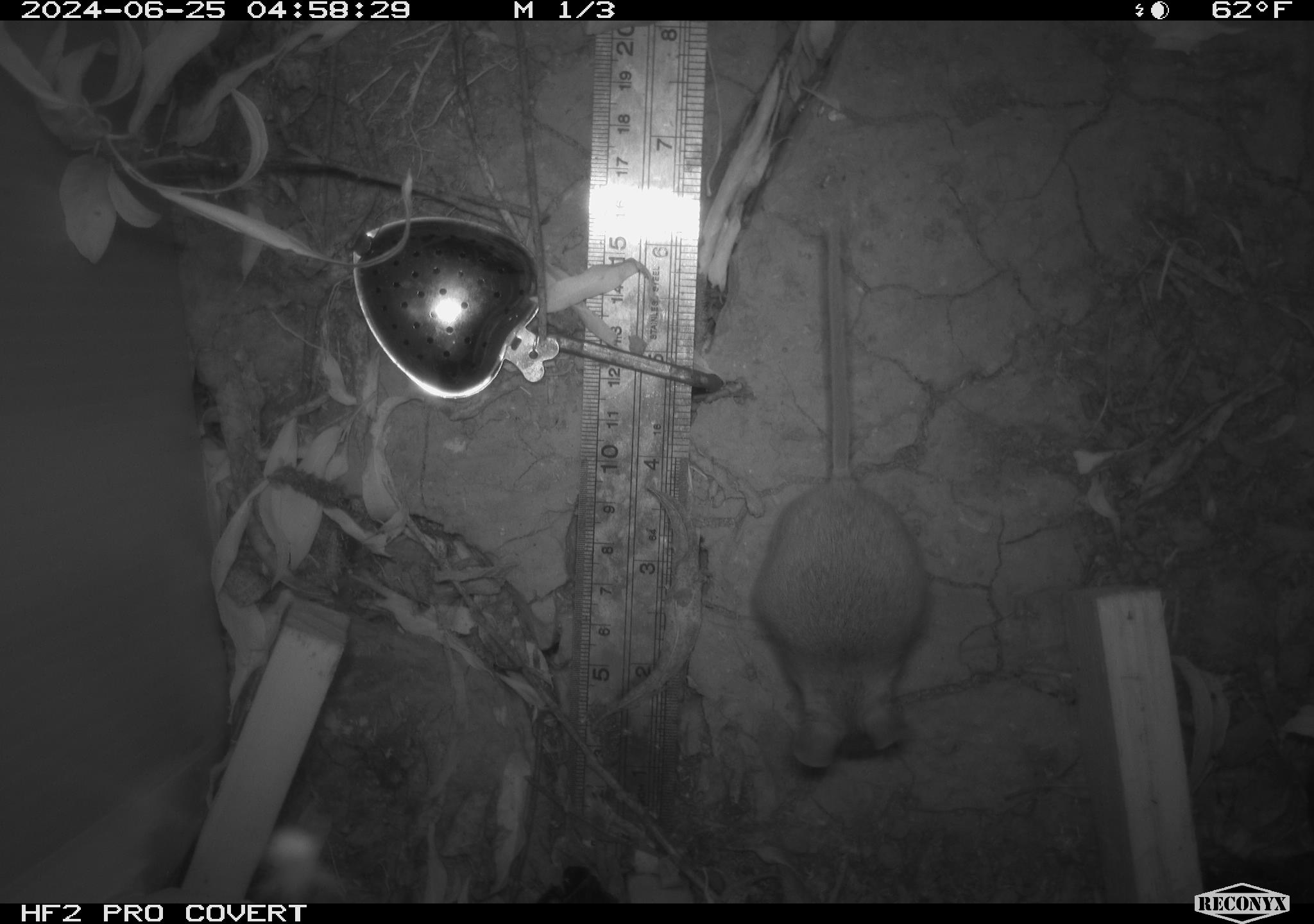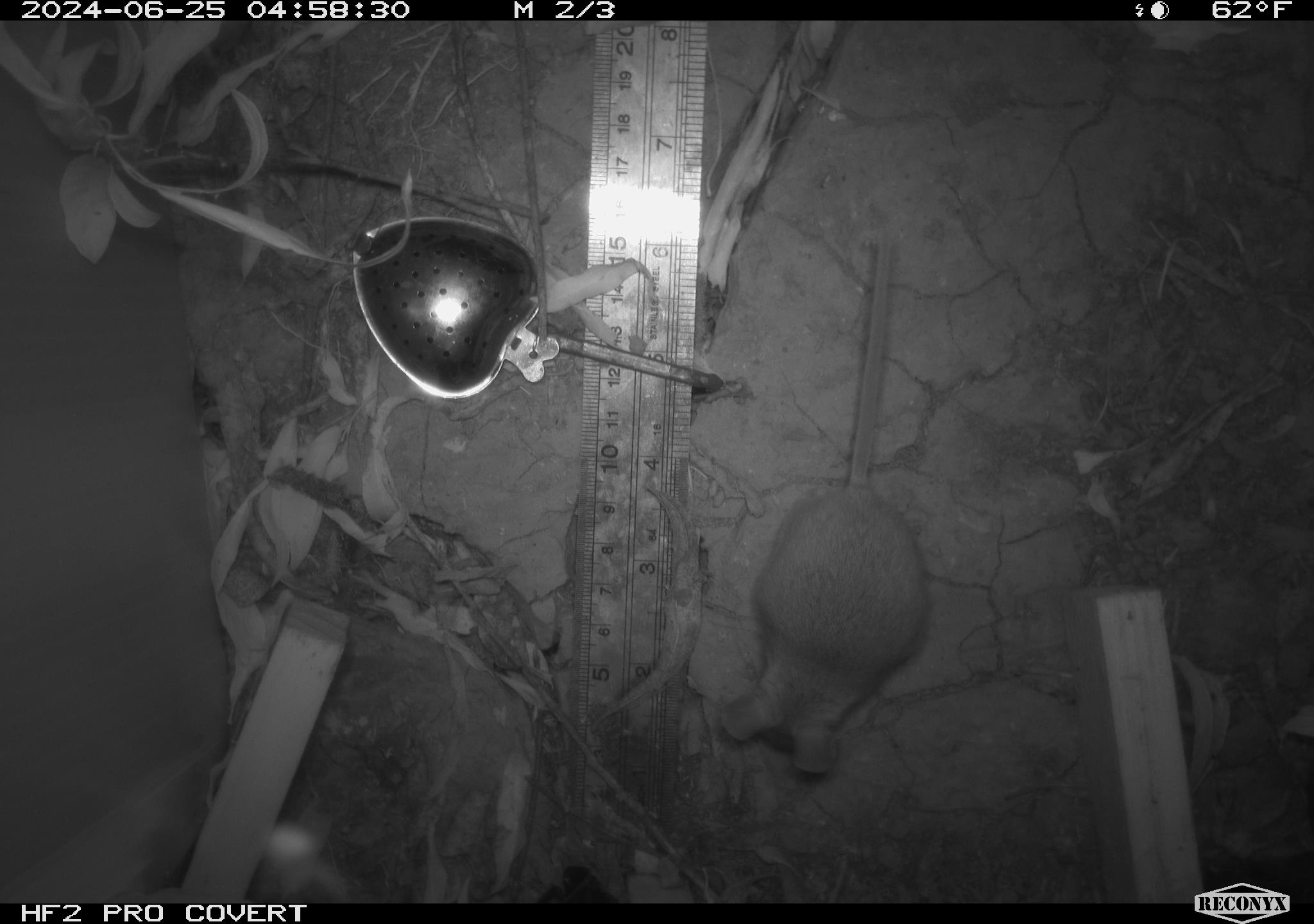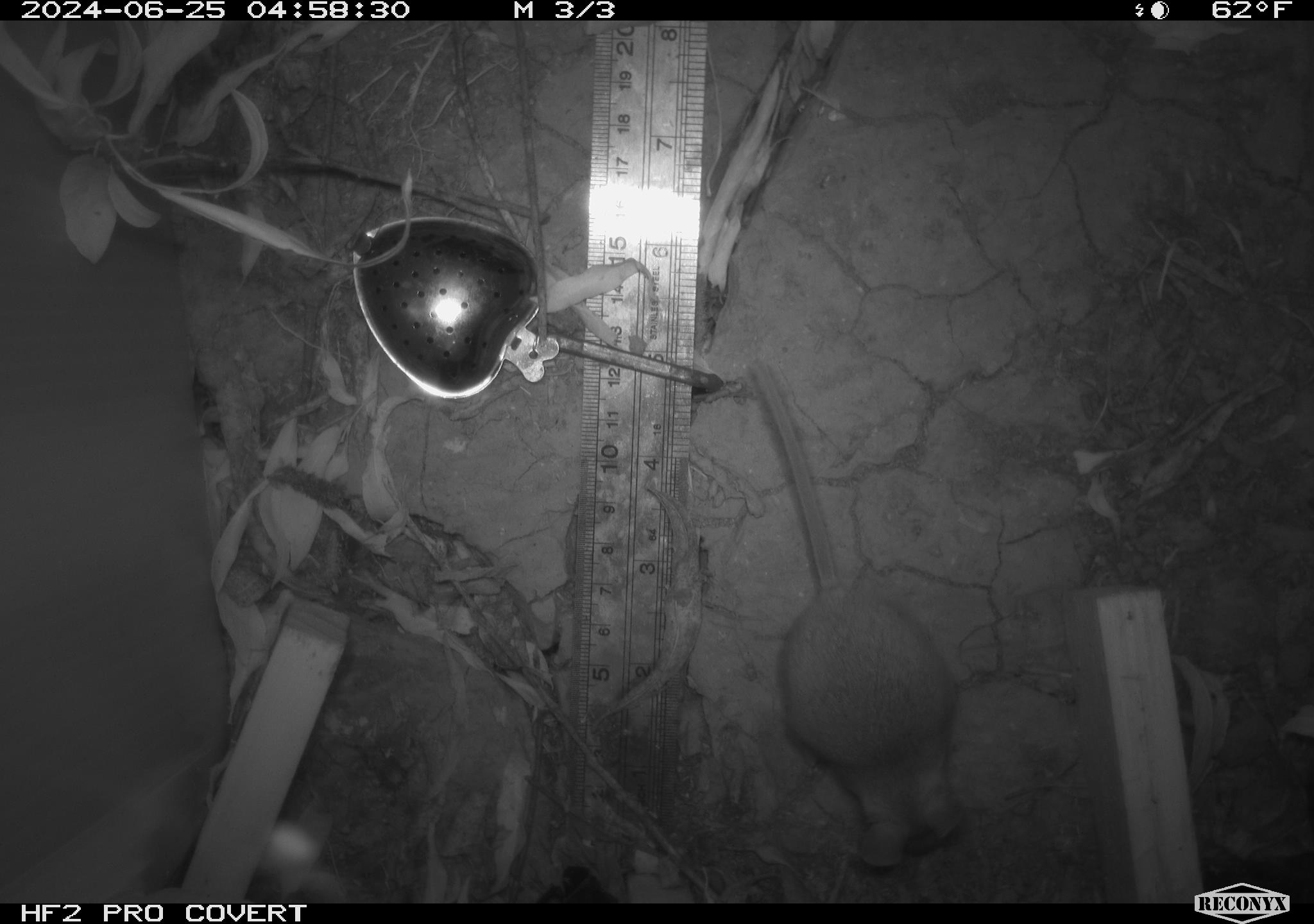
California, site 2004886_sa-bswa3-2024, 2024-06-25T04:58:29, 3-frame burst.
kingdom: Animalia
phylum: Chordata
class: Mammalia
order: Rodentia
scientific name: Rodentia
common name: mouse species